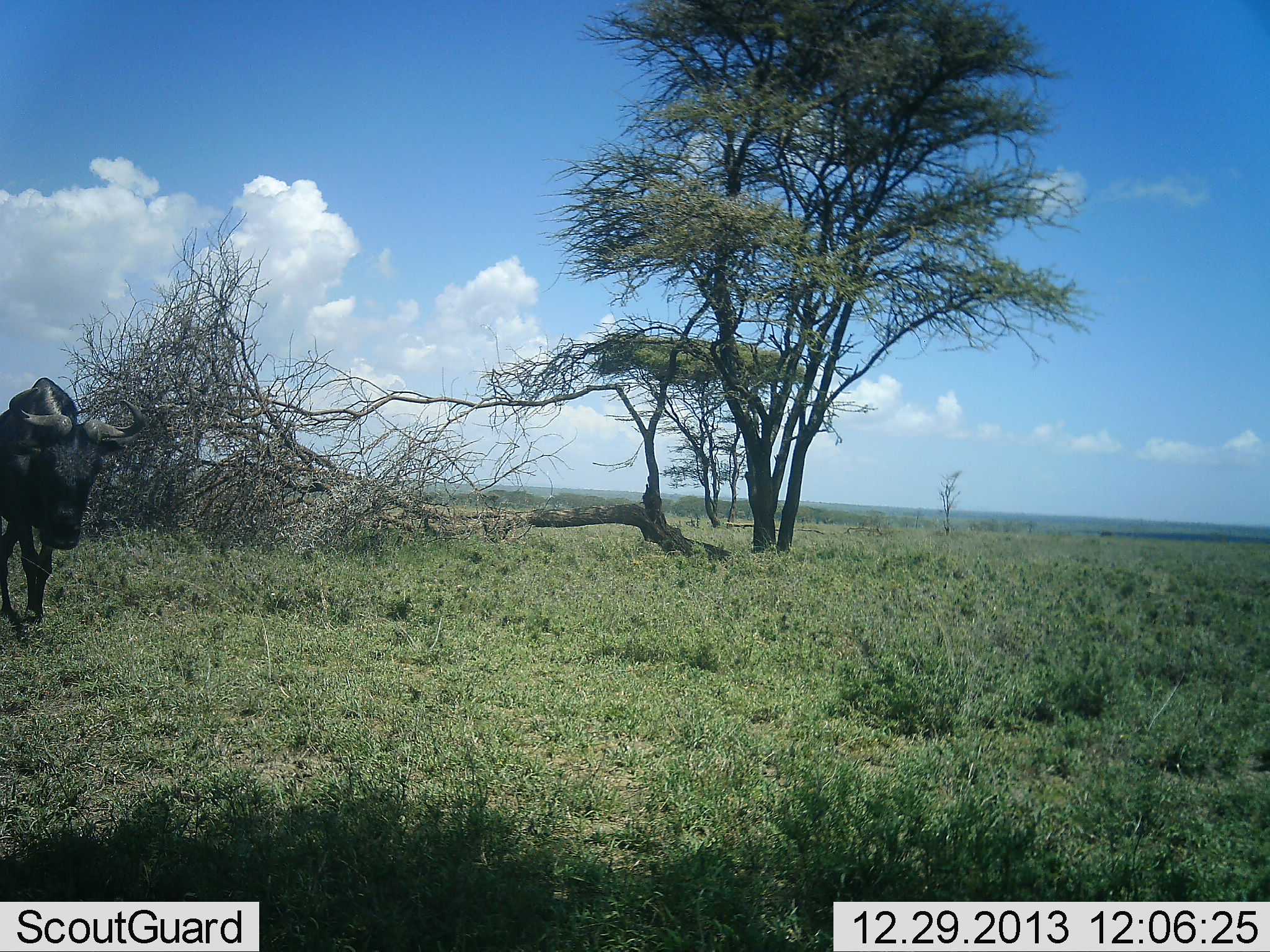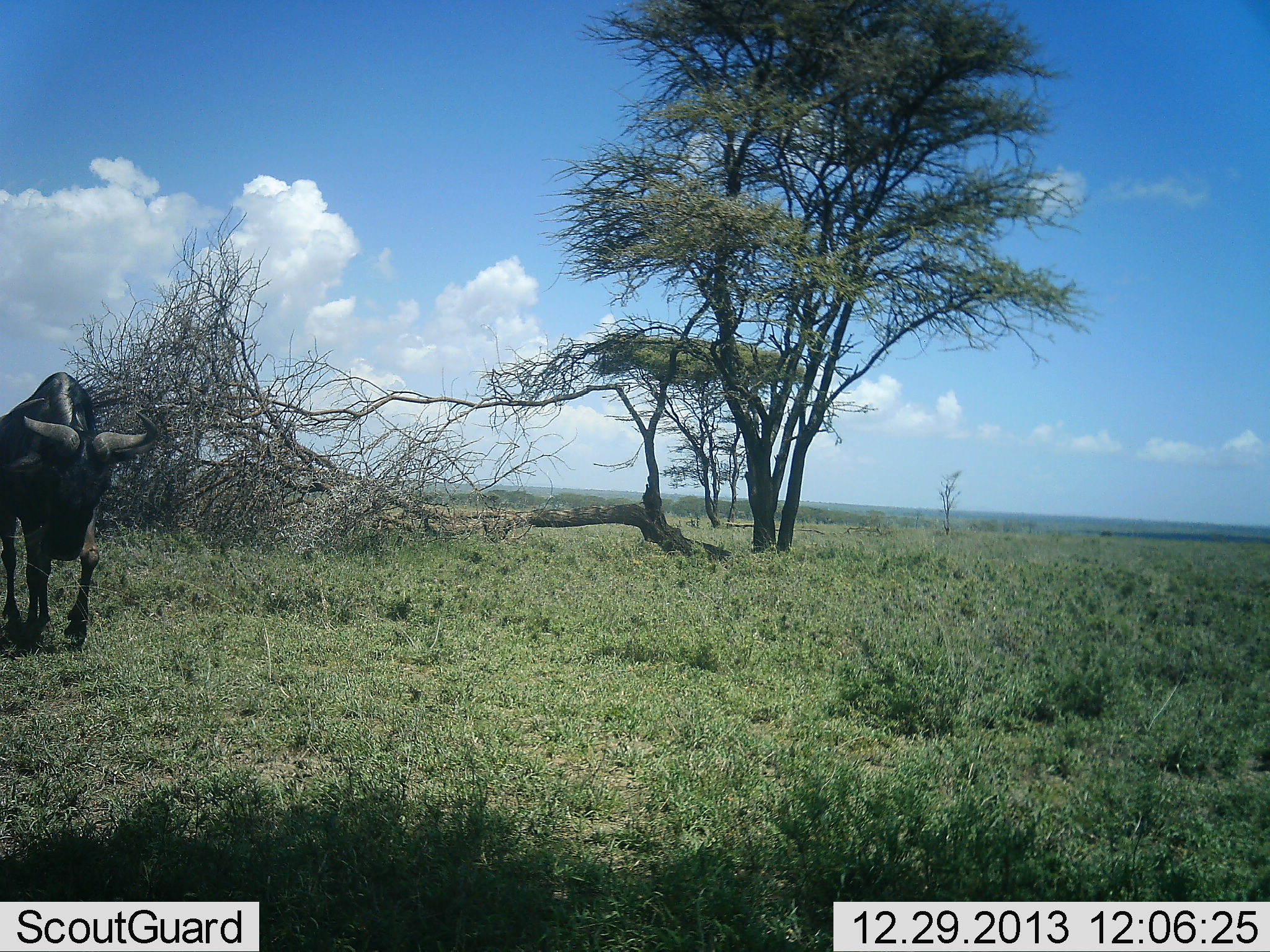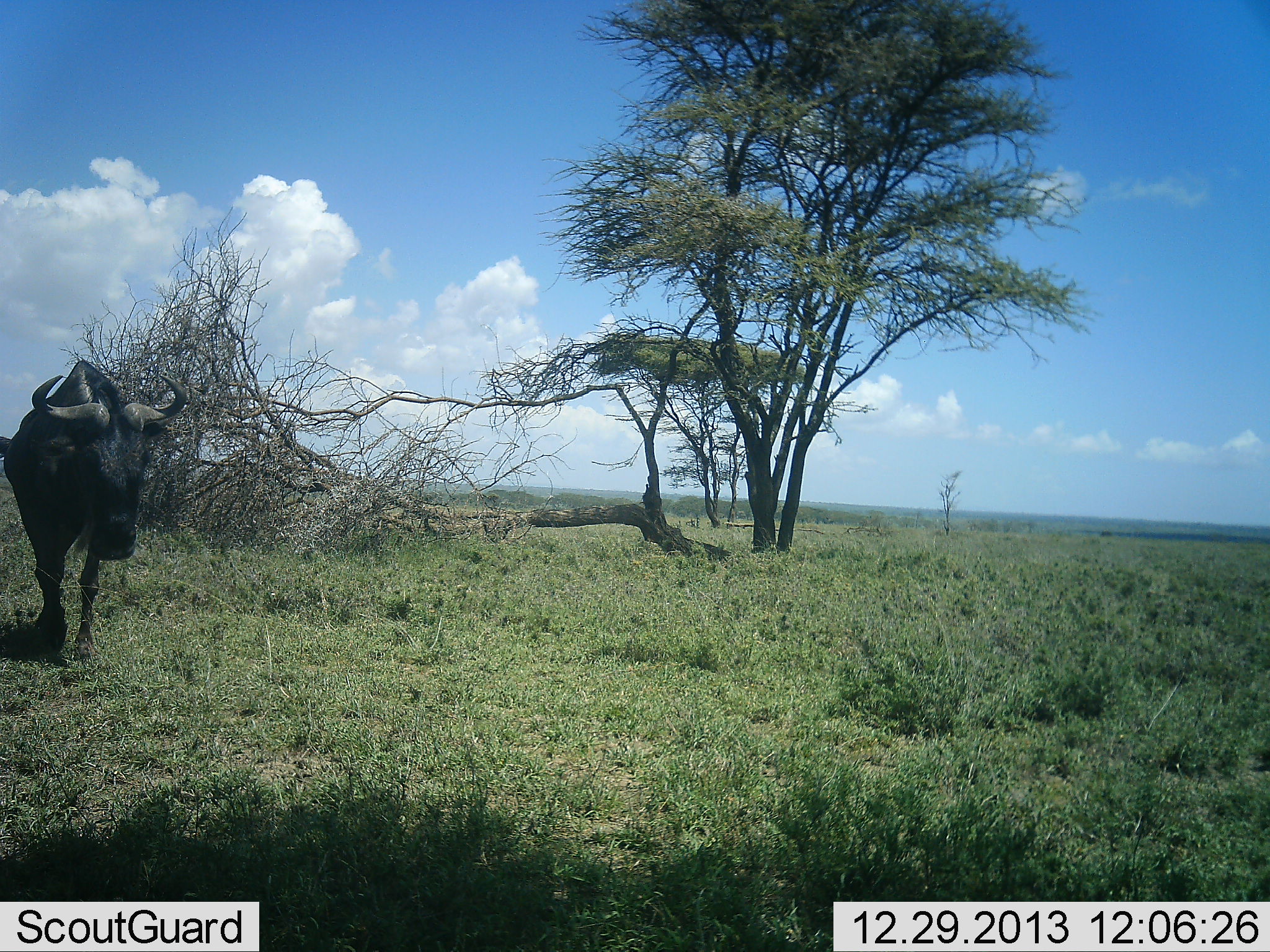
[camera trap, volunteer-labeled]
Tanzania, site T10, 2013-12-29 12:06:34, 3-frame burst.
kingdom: Animalia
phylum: Chordata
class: Mammalia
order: Artiodactyla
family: Bovidae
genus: Connochaetes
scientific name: Connochaetes taurinus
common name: blue wildebeest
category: wildebeest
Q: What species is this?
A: Wildebeest (blue wildebeest) (Connochaetes taurinus).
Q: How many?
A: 1.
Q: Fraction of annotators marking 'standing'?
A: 0%.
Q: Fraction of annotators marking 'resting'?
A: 0%.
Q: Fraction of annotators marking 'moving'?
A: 100%.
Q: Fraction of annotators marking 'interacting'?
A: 0%.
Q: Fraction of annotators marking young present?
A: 0%.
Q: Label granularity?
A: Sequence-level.